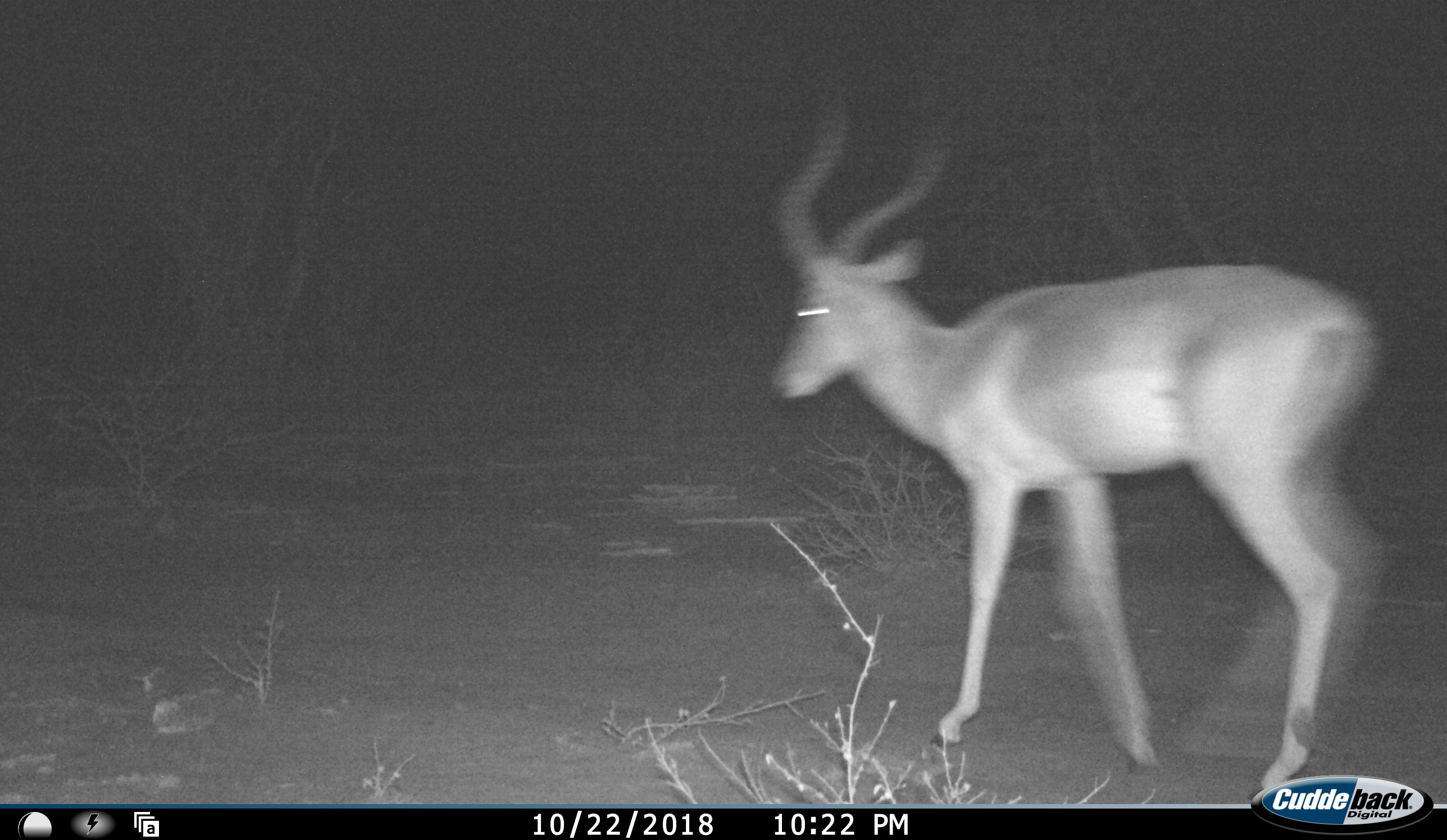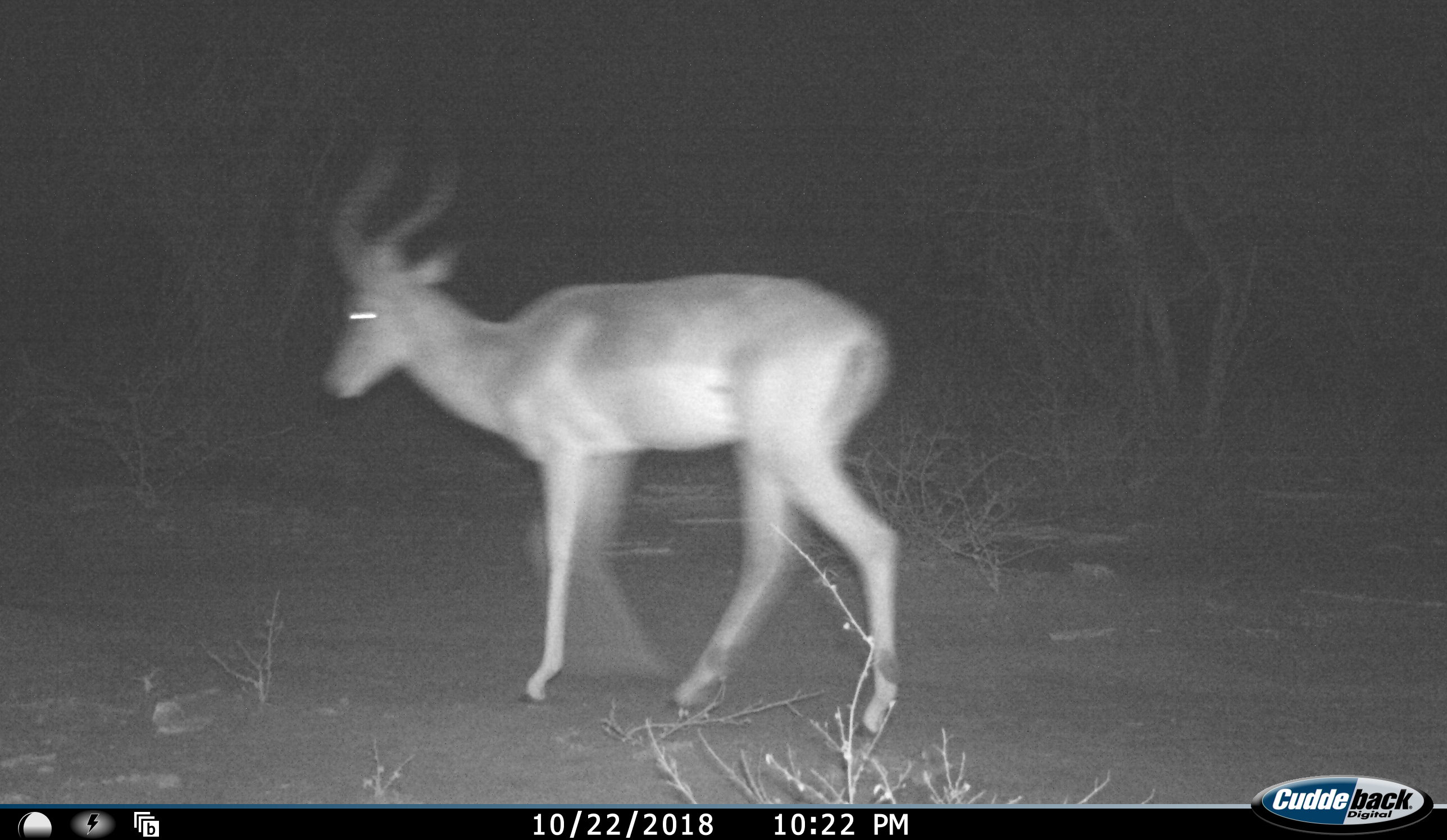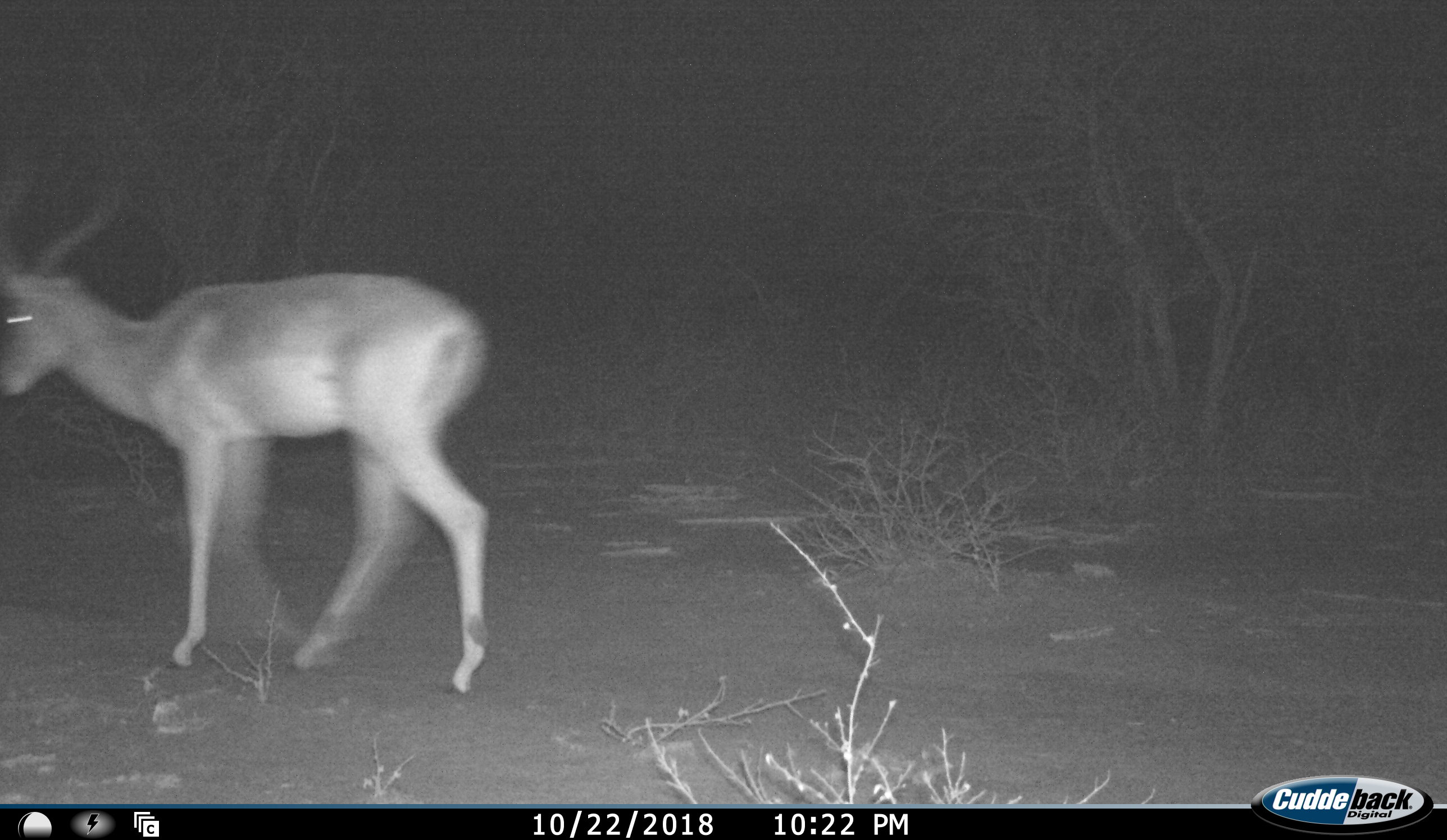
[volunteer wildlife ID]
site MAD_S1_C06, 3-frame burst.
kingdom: Animalia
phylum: Chordata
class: Mammalia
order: Artiodactyla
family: Bovidae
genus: Aepyceros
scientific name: Aepyceros melampus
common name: impala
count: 1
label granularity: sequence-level